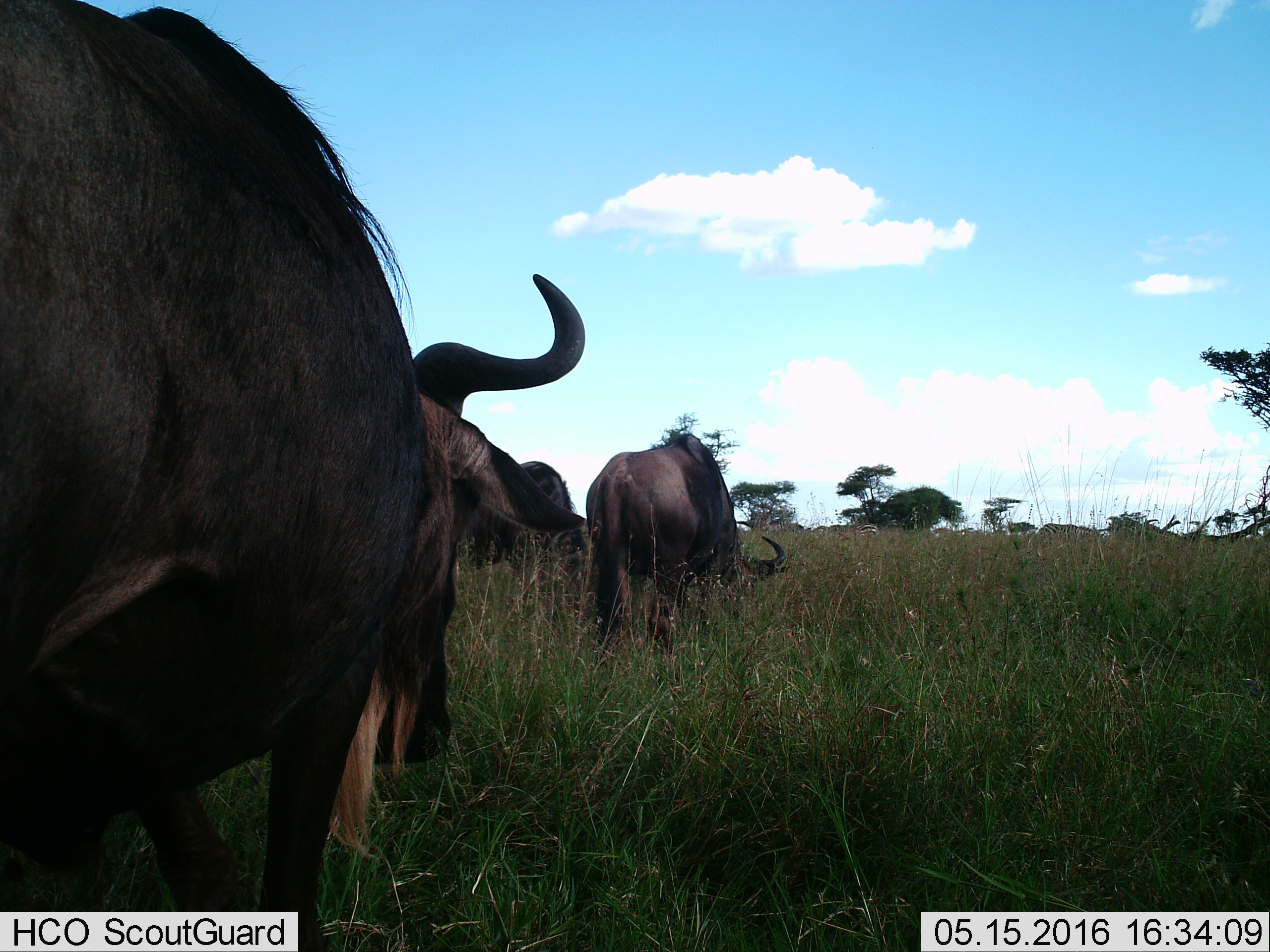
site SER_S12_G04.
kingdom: Animalia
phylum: Chordata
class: Mammalia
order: Perissodactyla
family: Equidae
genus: Equus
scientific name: Equus quagga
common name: plains zebra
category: zebraplains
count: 3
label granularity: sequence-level